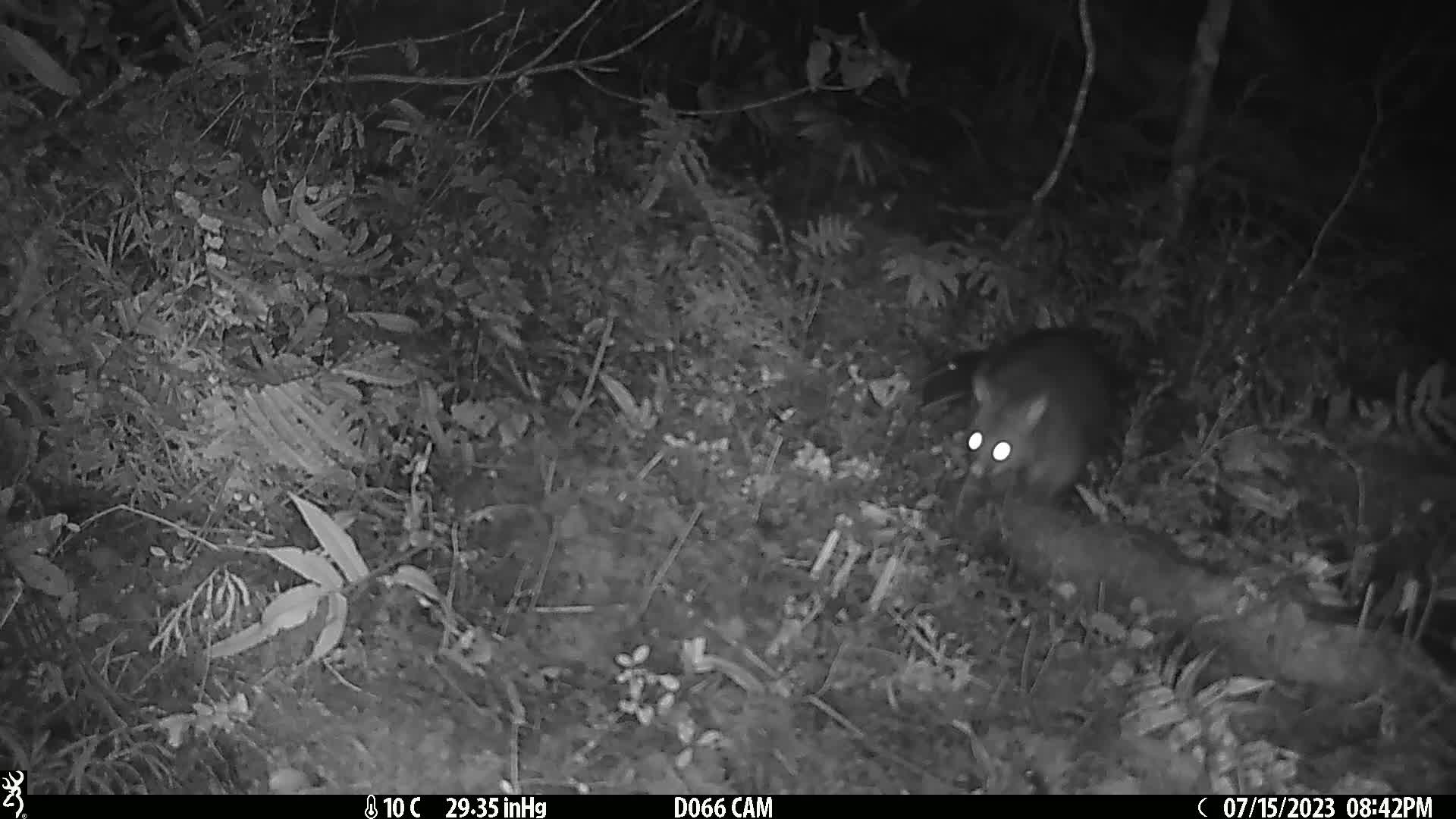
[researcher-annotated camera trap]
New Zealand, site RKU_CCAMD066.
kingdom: Animalia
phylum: Chordata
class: Mammalia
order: Diprotodontia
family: Phalangeridae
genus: Trichosurus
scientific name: Trichosurus vulpecula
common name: common brushtail possum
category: possum